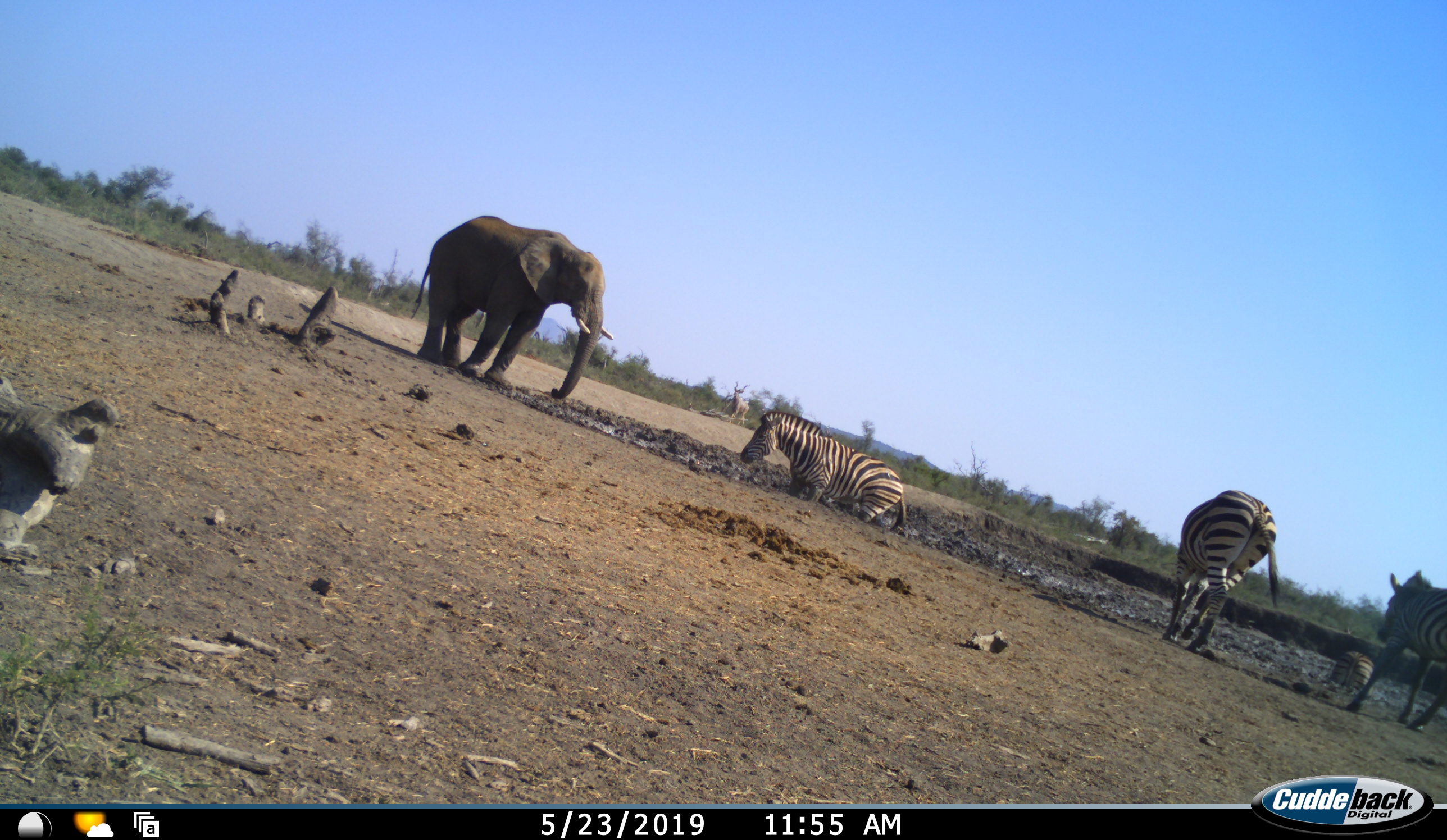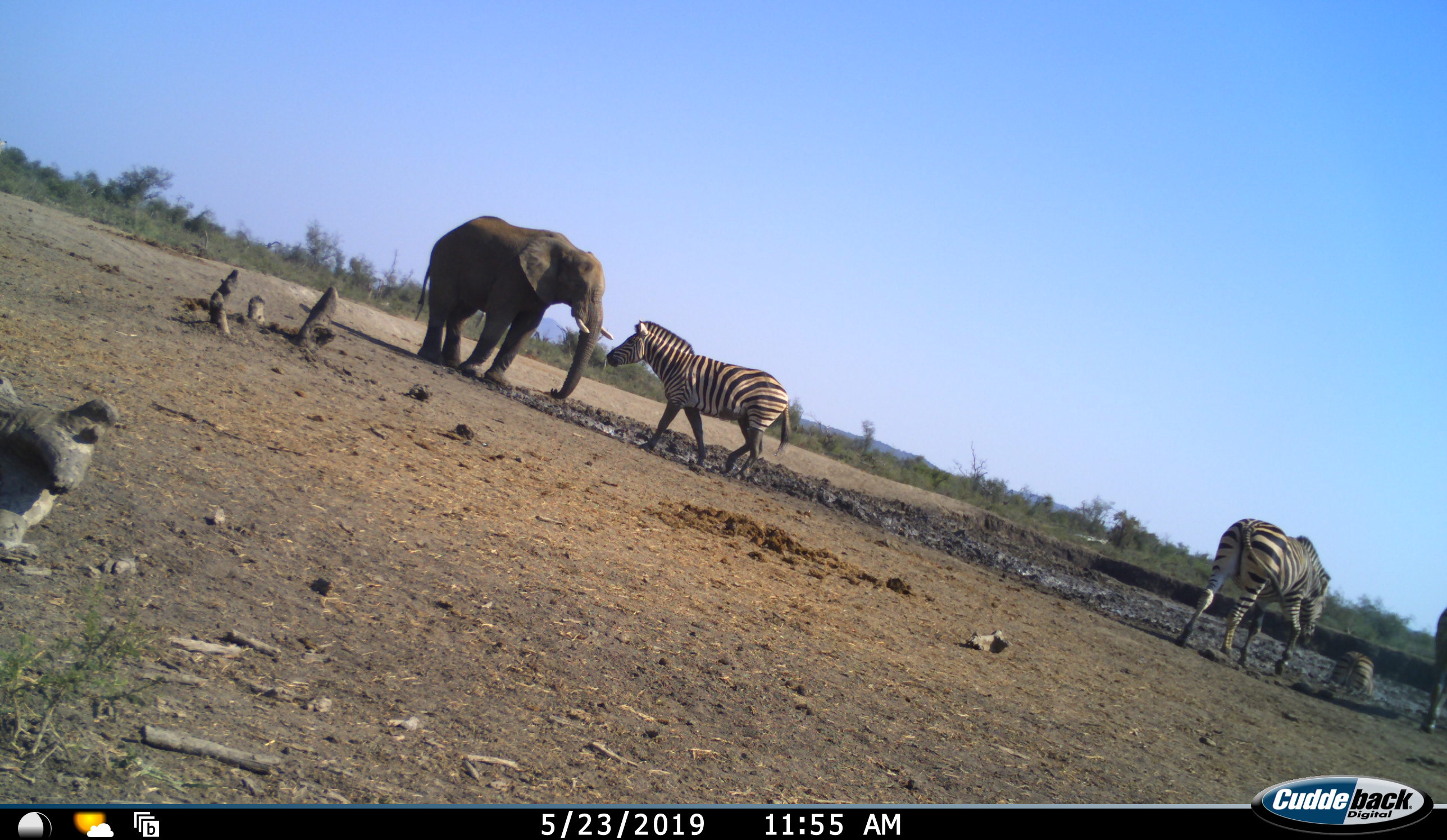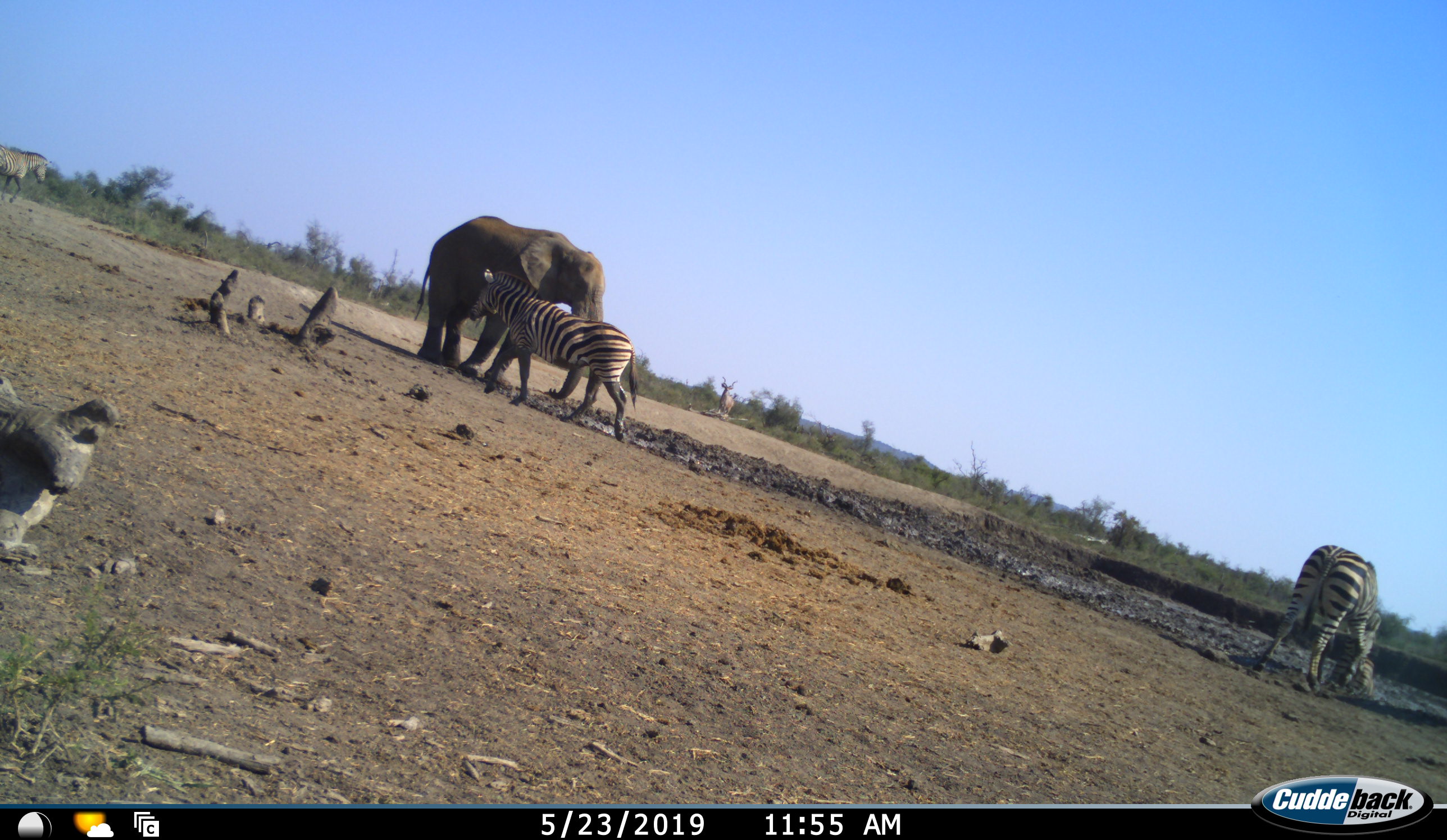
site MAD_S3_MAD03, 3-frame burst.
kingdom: Animalia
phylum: Chordata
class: Mammalia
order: Proboscidea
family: Elephantidae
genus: Loxodonta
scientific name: Loxodonta africana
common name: african bush elephant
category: elephant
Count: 1.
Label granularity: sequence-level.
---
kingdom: Animalia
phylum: Chordata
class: Mammalia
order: Perissodactyla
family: Equidae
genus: Equus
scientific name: Equus quagga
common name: plains zebra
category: zebraplains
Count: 4.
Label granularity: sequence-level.